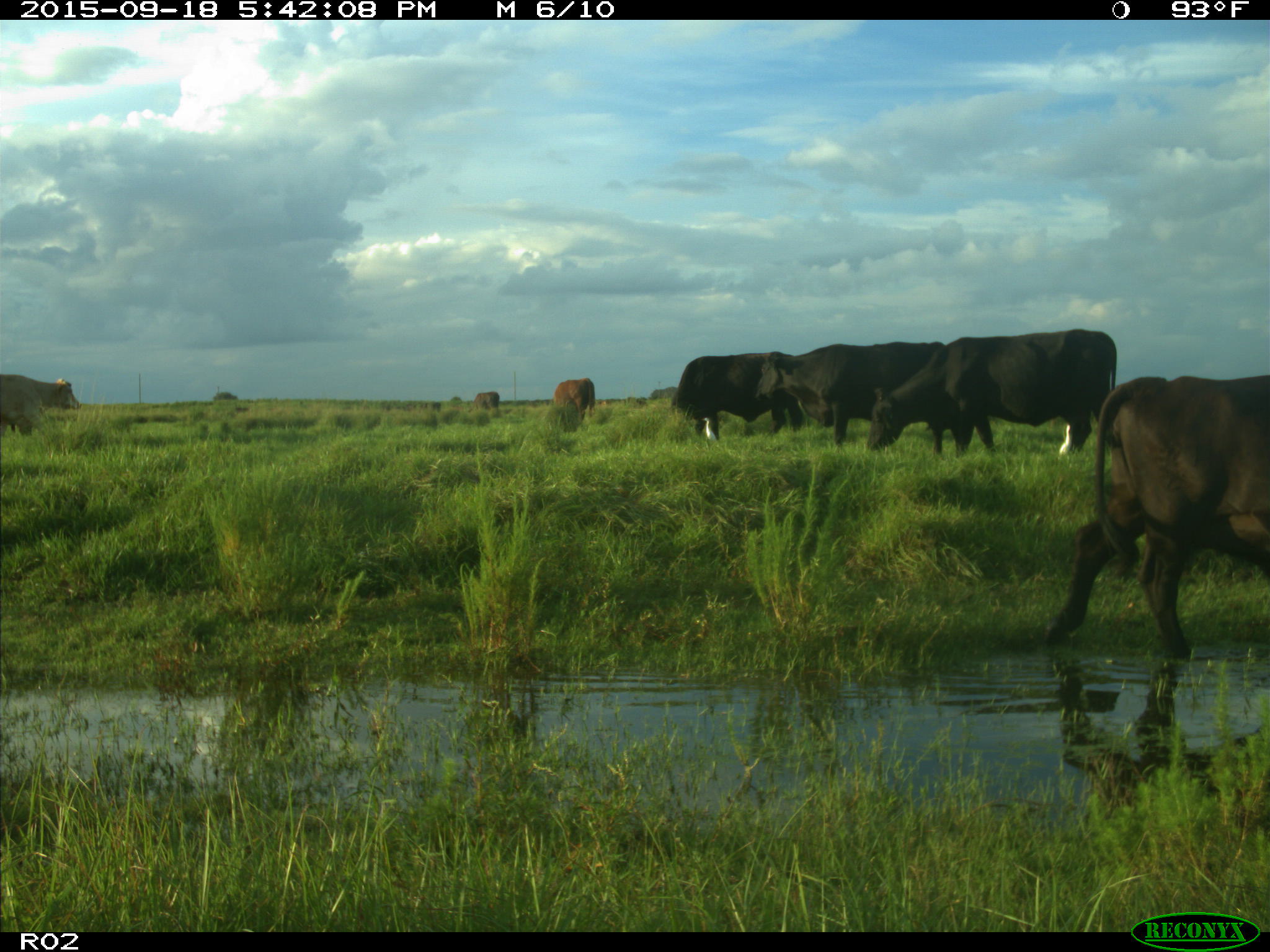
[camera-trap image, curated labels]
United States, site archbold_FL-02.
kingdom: Animalia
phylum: Chordata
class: Mammalia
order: Artiodactyla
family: Bovidae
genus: Bos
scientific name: Bos taurus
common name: domestic cow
Bos taurus (domestic cow).